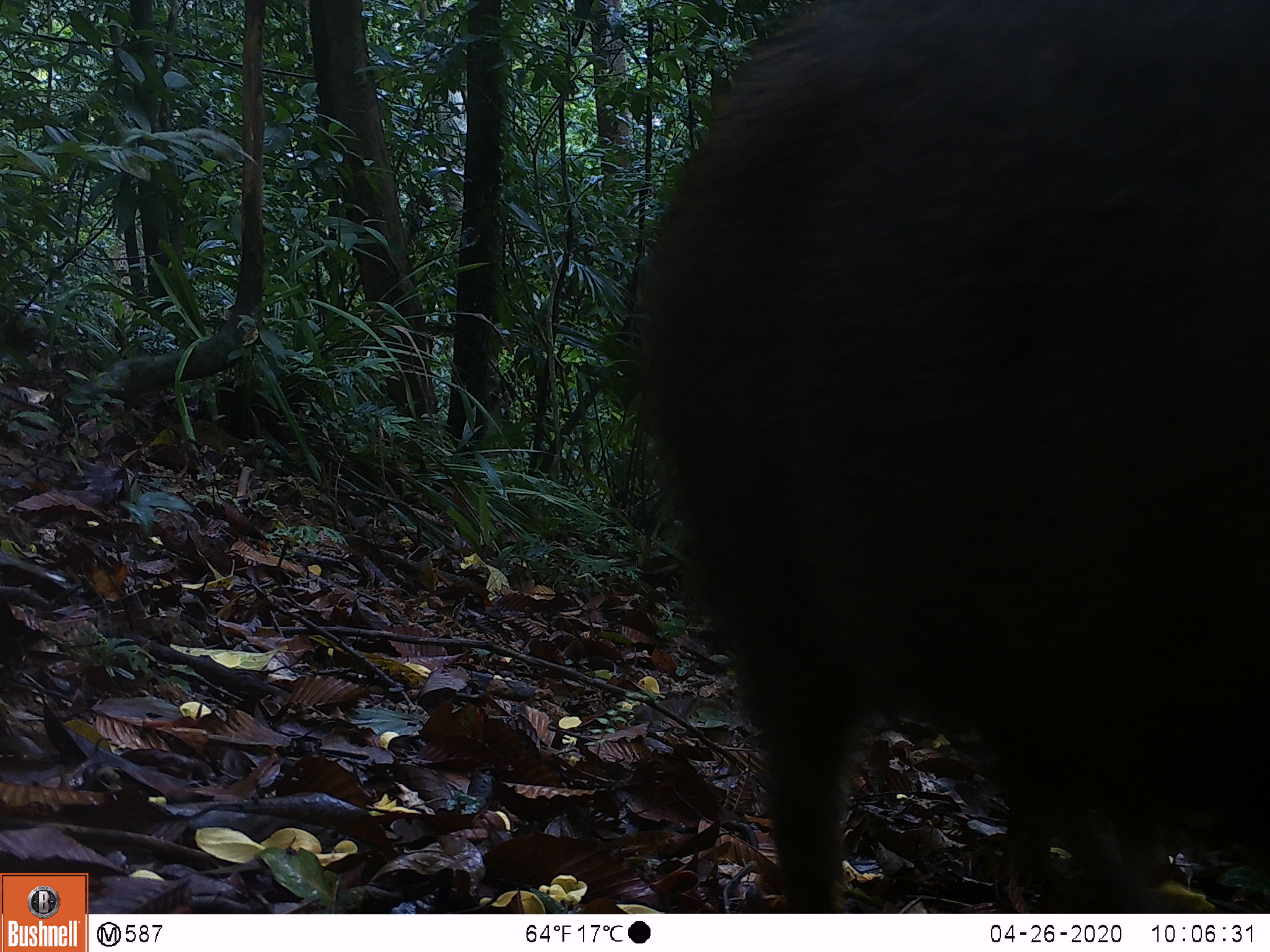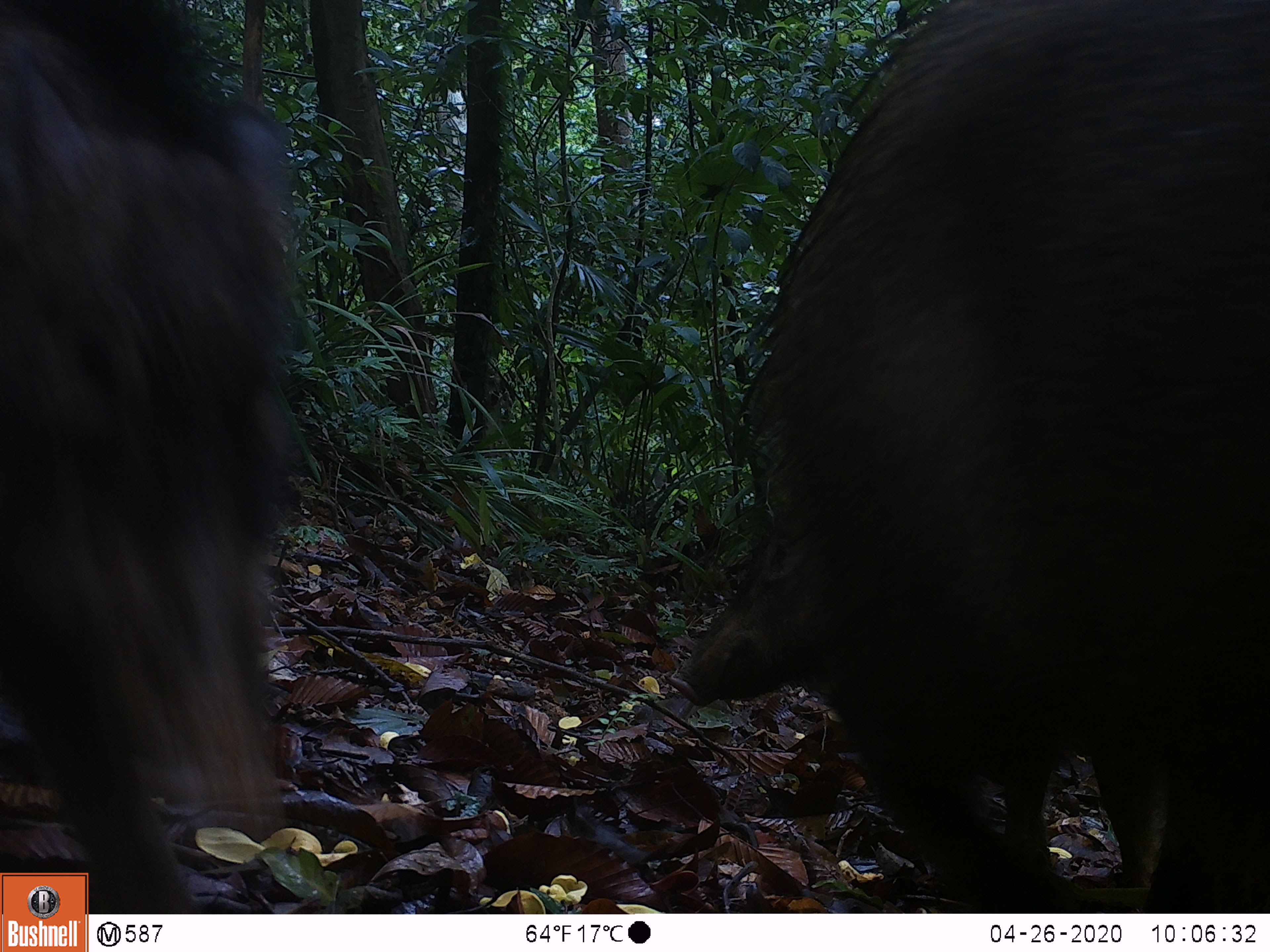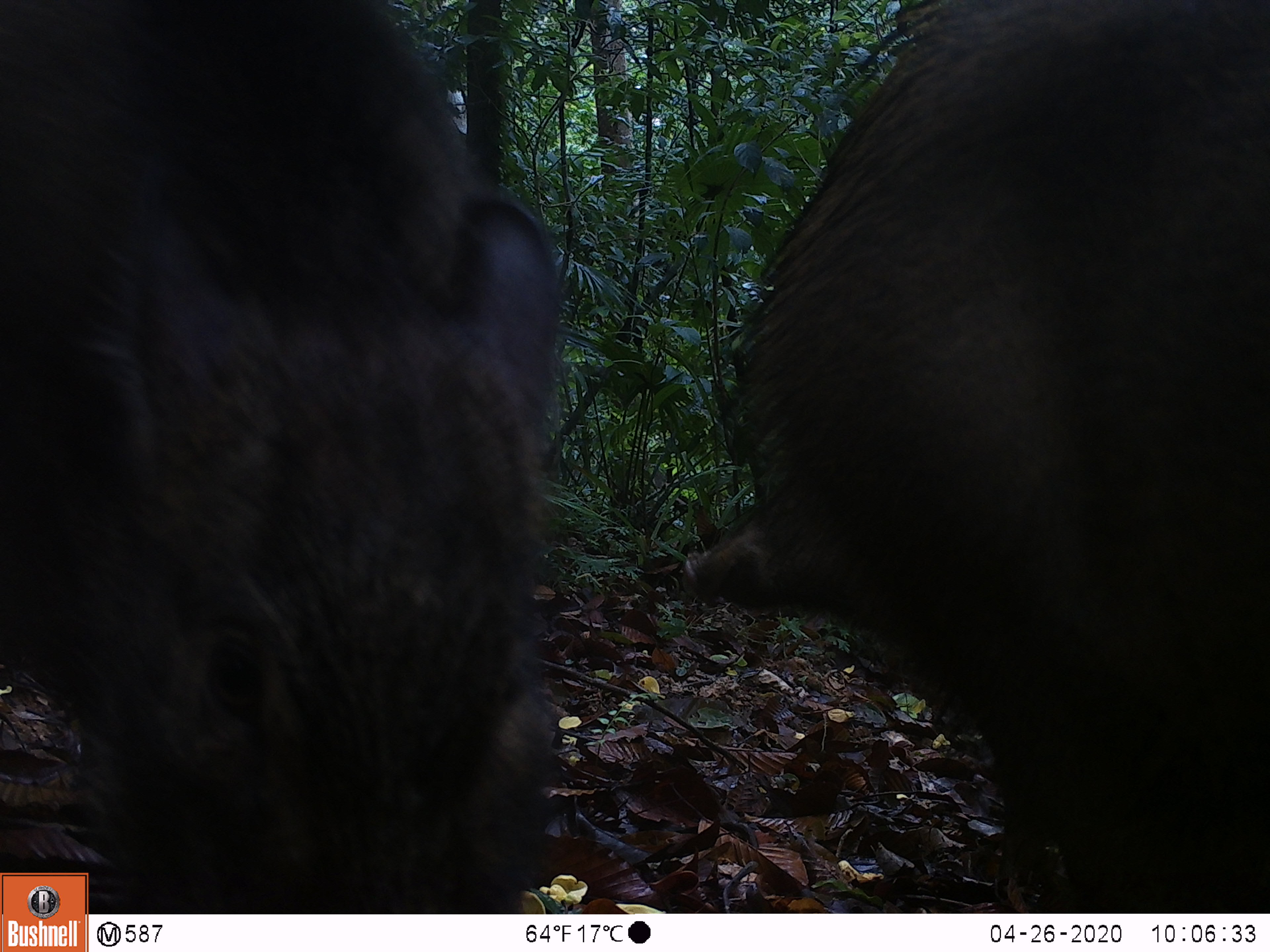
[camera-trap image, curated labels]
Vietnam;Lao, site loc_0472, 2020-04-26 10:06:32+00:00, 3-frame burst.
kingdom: Animalia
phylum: Chordata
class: Mammalia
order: Artiodactyla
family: Suidae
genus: Sus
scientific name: Sus scrofa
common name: eurasian wild pig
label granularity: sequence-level